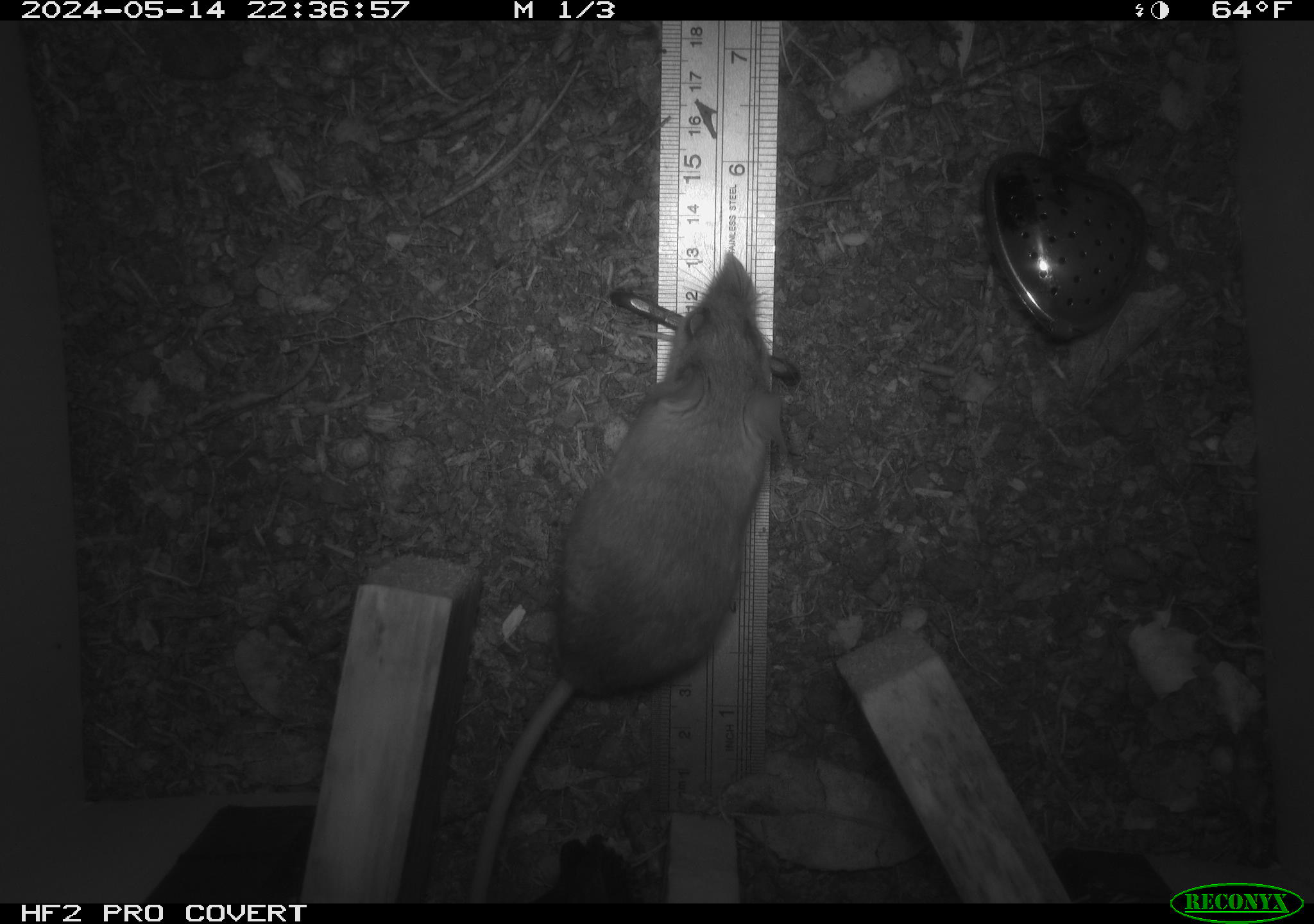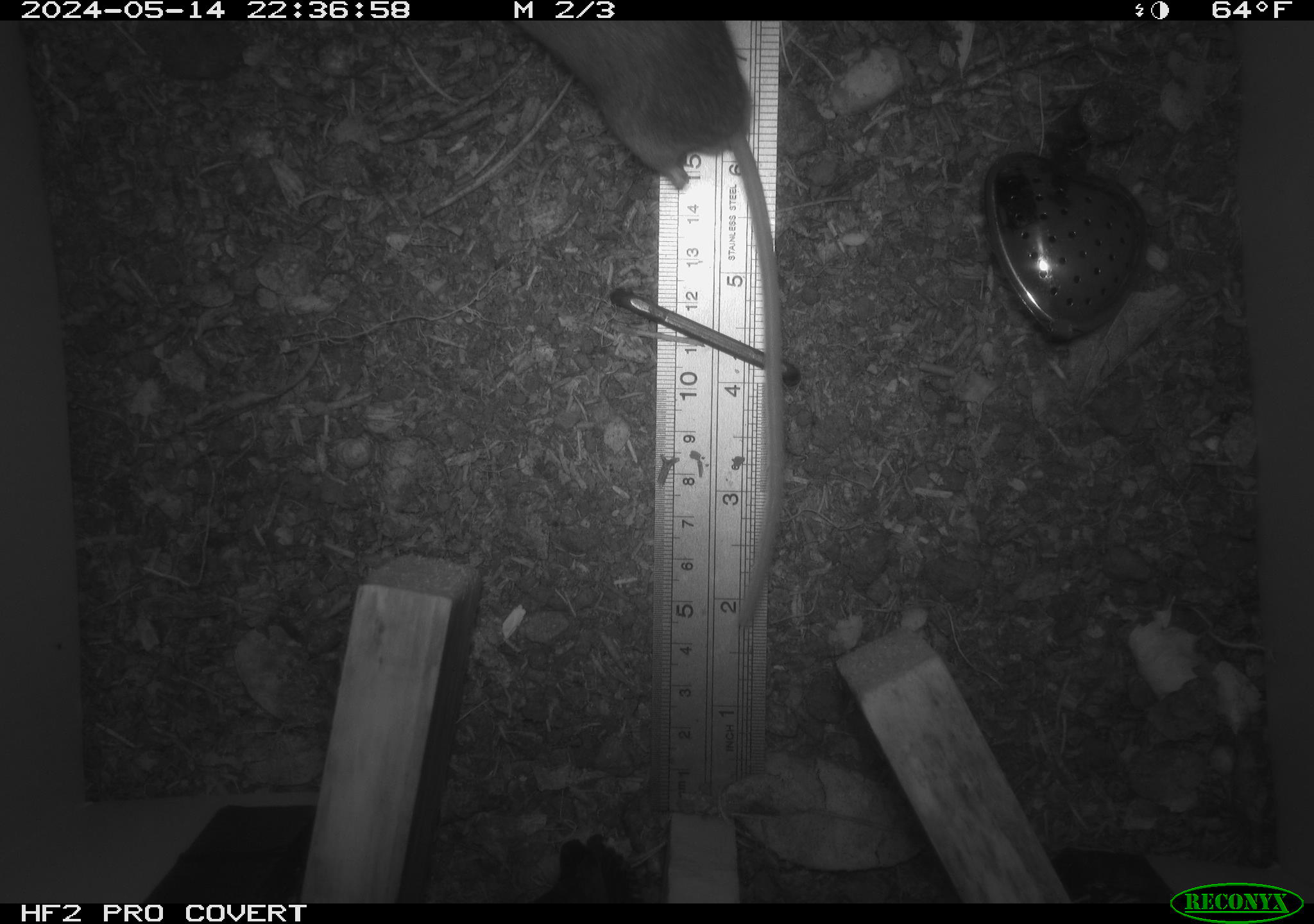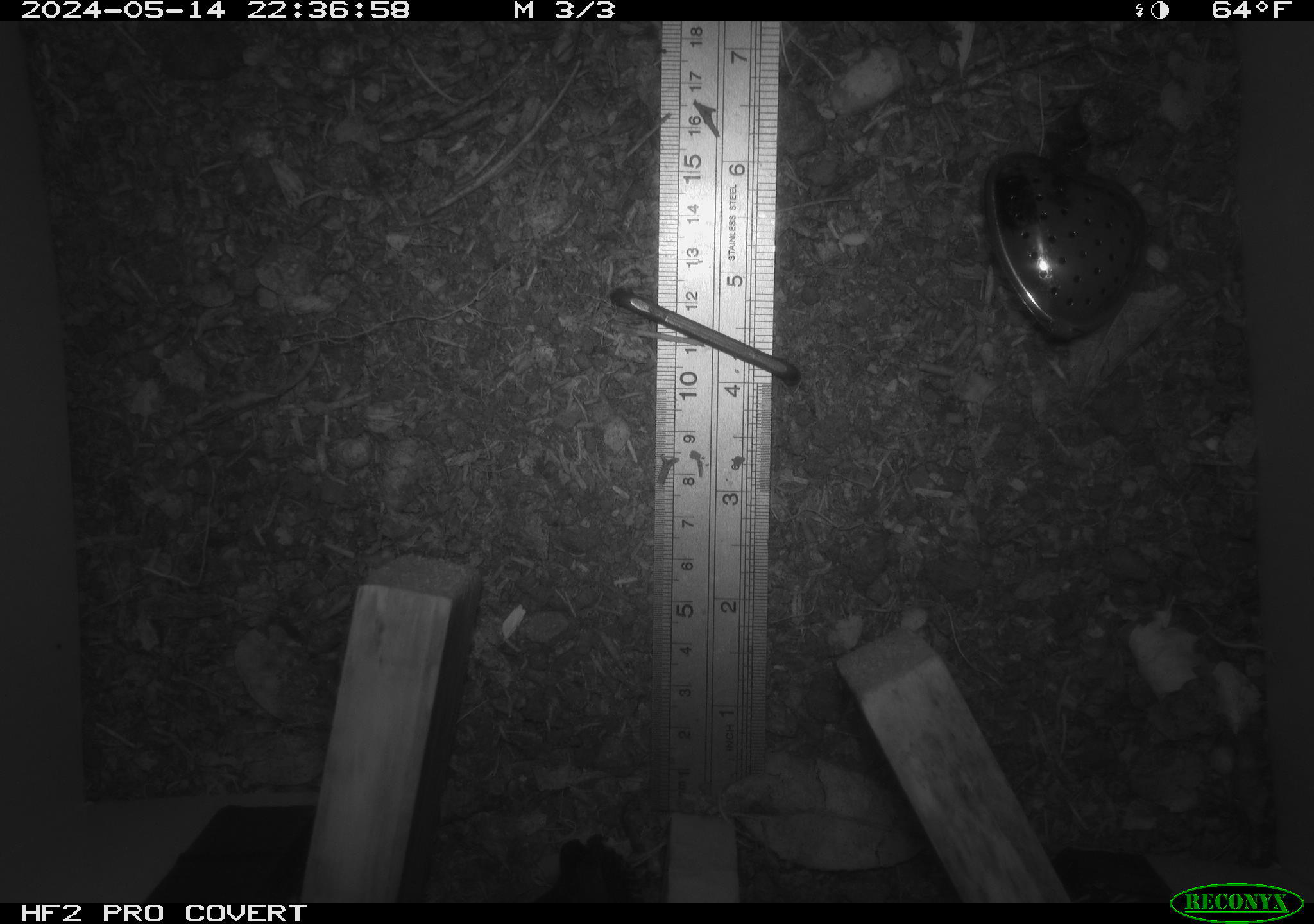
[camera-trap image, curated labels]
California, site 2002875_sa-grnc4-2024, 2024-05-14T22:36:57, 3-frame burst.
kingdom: Animalia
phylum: Chordata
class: Mammalia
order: Rodentia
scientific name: Rodentia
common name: rodent